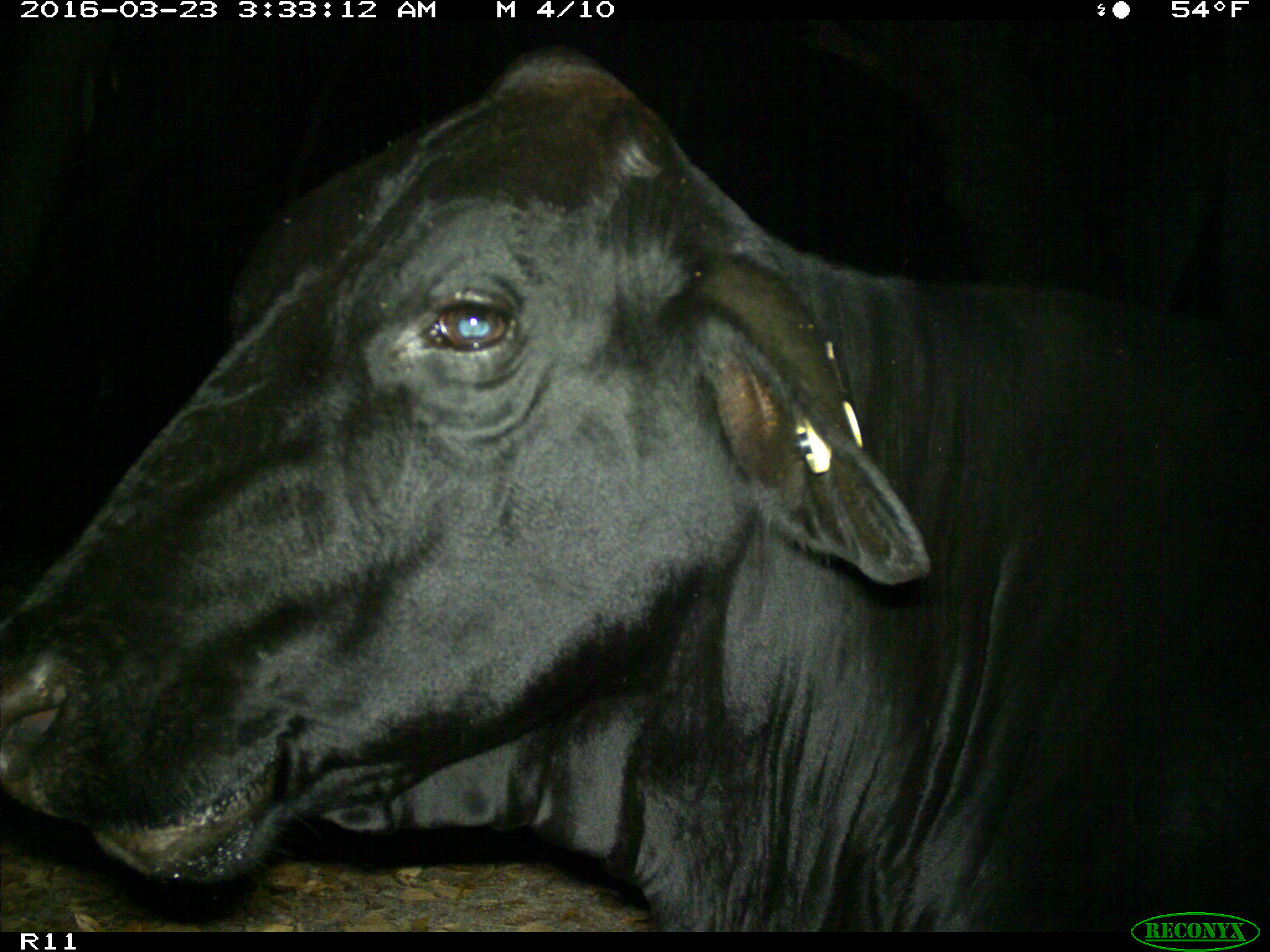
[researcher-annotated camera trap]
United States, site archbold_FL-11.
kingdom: Animalia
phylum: Chordata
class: Mammalia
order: Artiodactyla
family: Bovidae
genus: Bos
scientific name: Bos taurus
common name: domestic cow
Bos taurus (domestic cow).